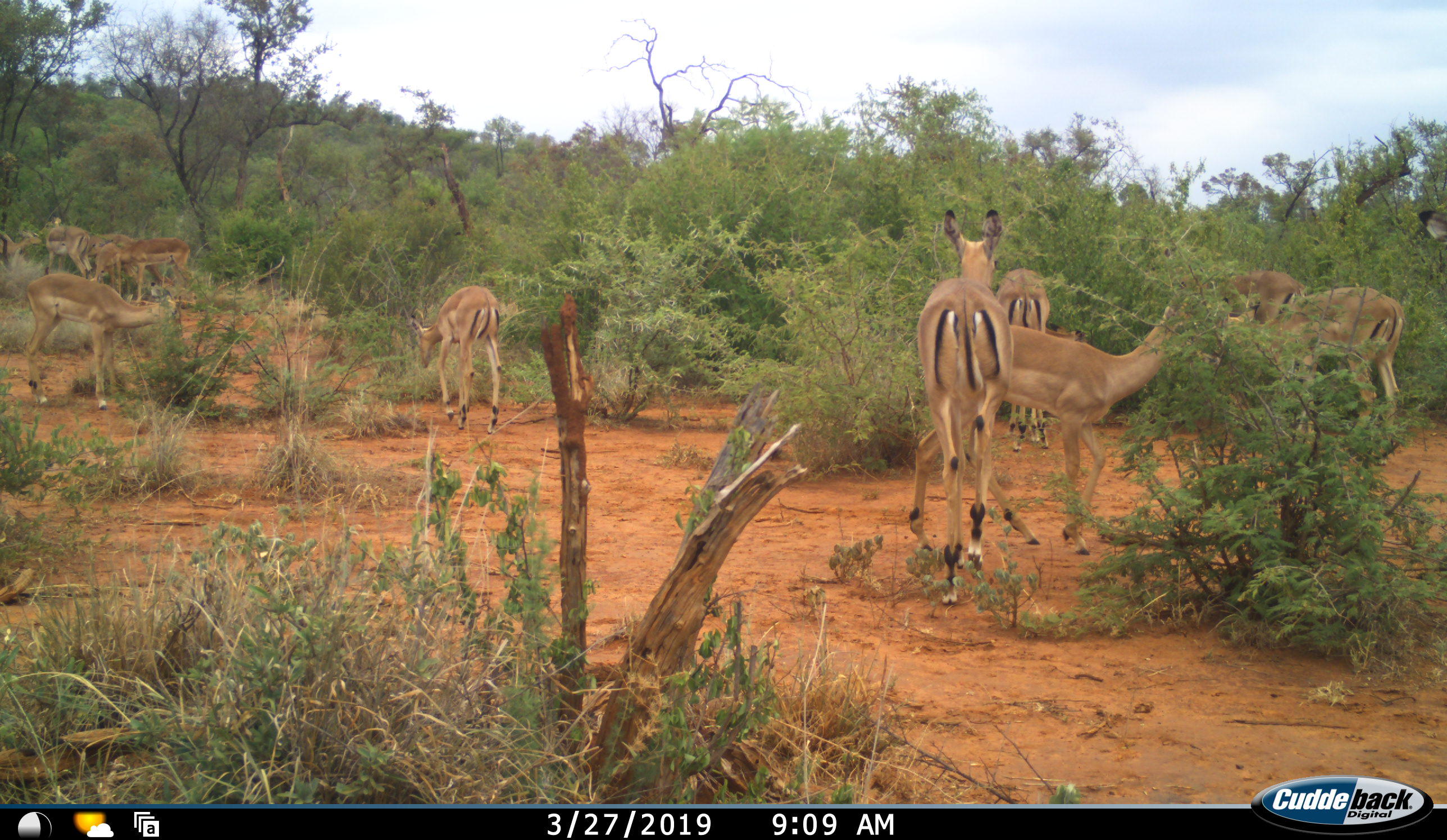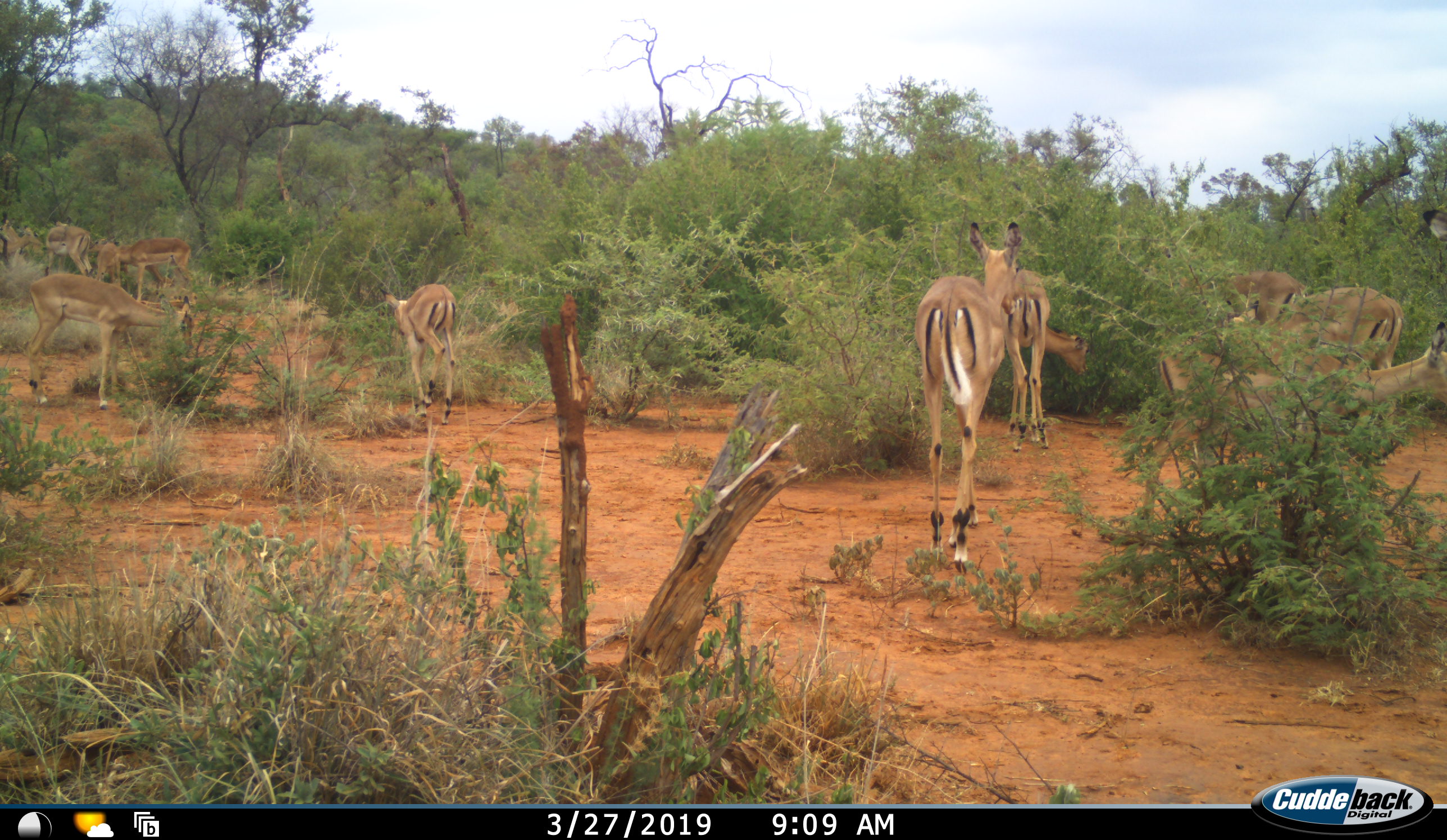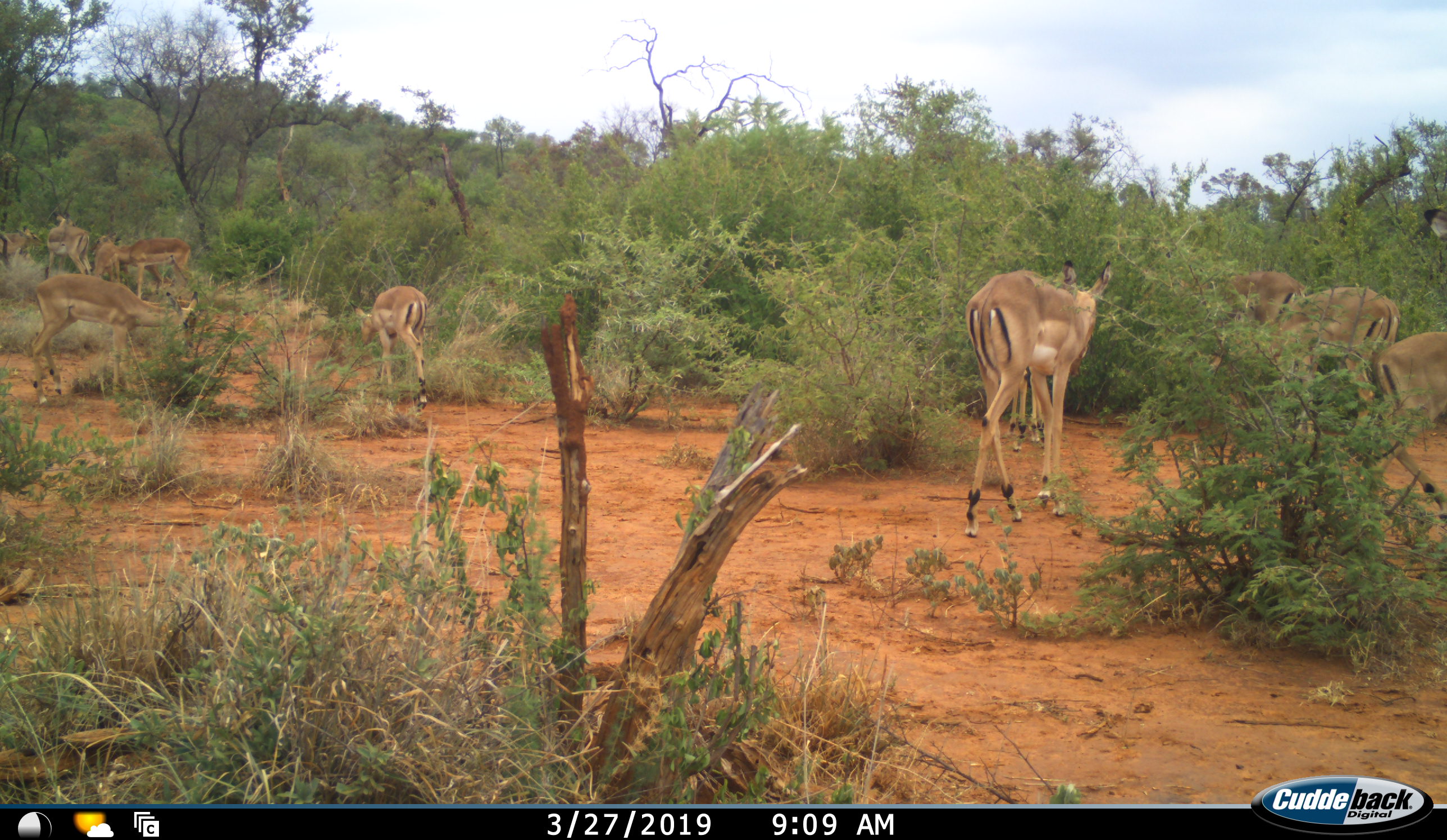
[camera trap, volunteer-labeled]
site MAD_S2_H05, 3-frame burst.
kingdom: Animalia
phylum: Chordata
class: Mammalia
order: Artiodactyla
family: Bovidae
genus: Aepyceros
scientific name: Aepyceros melampus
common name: impala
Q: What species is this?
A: Impala (Aepyceros melampus).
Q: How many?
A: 11-50.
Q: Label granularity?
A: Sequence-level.